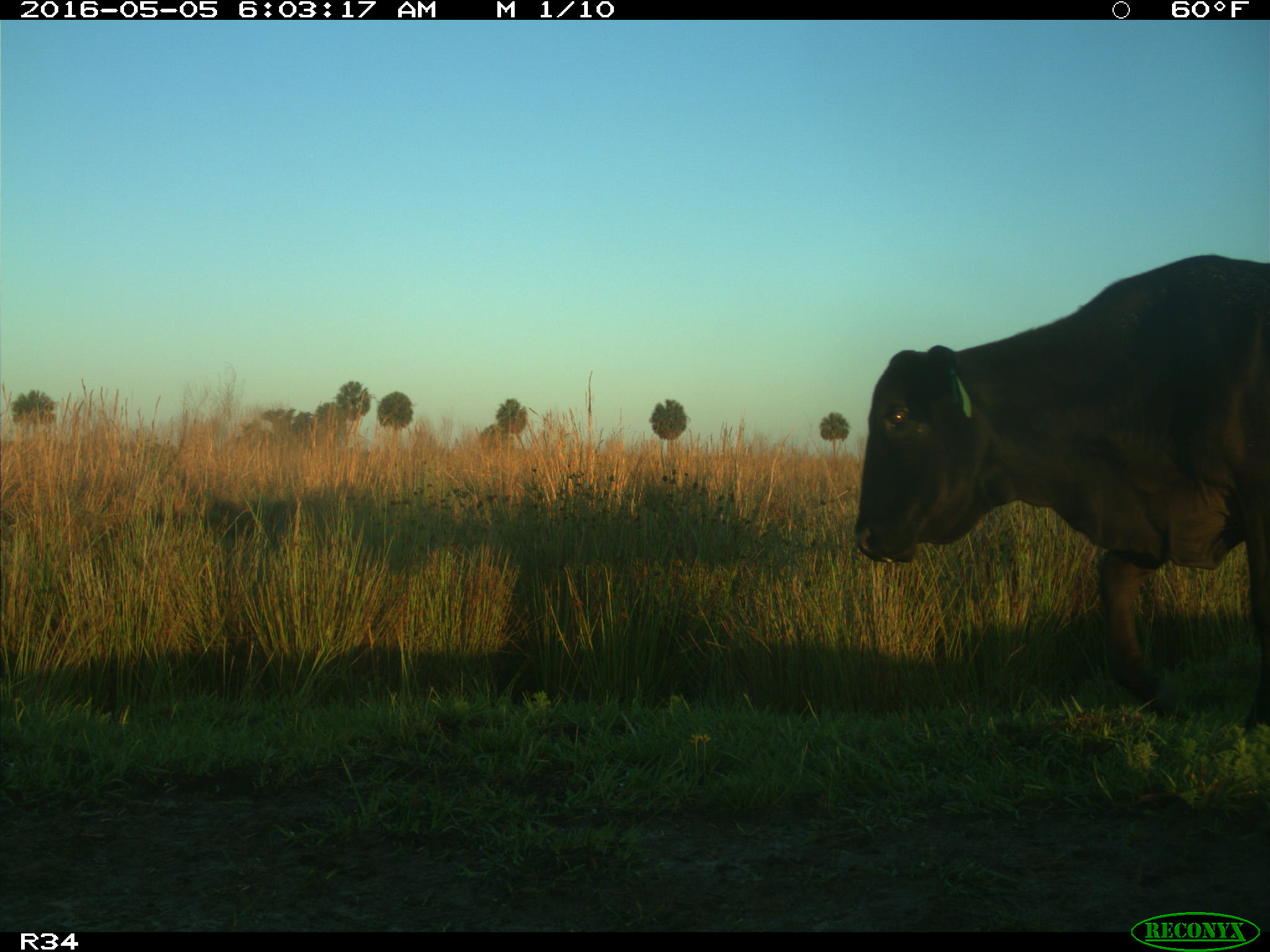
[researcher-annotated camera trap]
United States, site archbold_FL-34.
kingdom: Animalia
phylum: Chordata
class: Mammalia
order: Artiodactyla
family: Bovidae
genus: Bos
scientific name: Bos taurus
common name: domestic cow